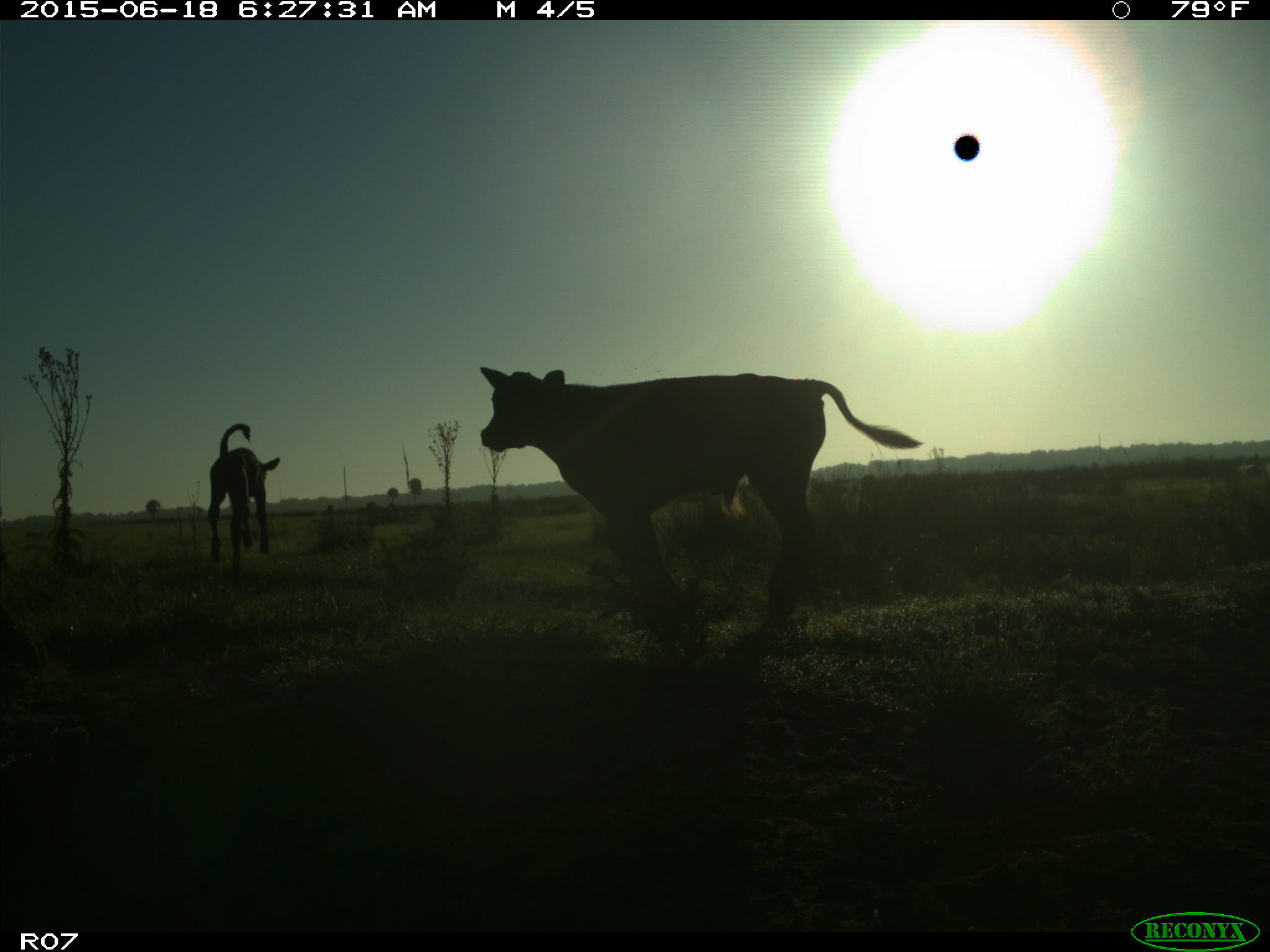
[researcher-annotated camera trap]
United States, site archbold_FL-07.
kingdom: Animalia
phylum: Chordata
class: Mammalia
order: Artiodactyla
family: Bovidae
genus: Bos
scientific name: Bos taurus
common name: domestic cow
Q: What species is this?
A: Bos taurus (domestic cow).